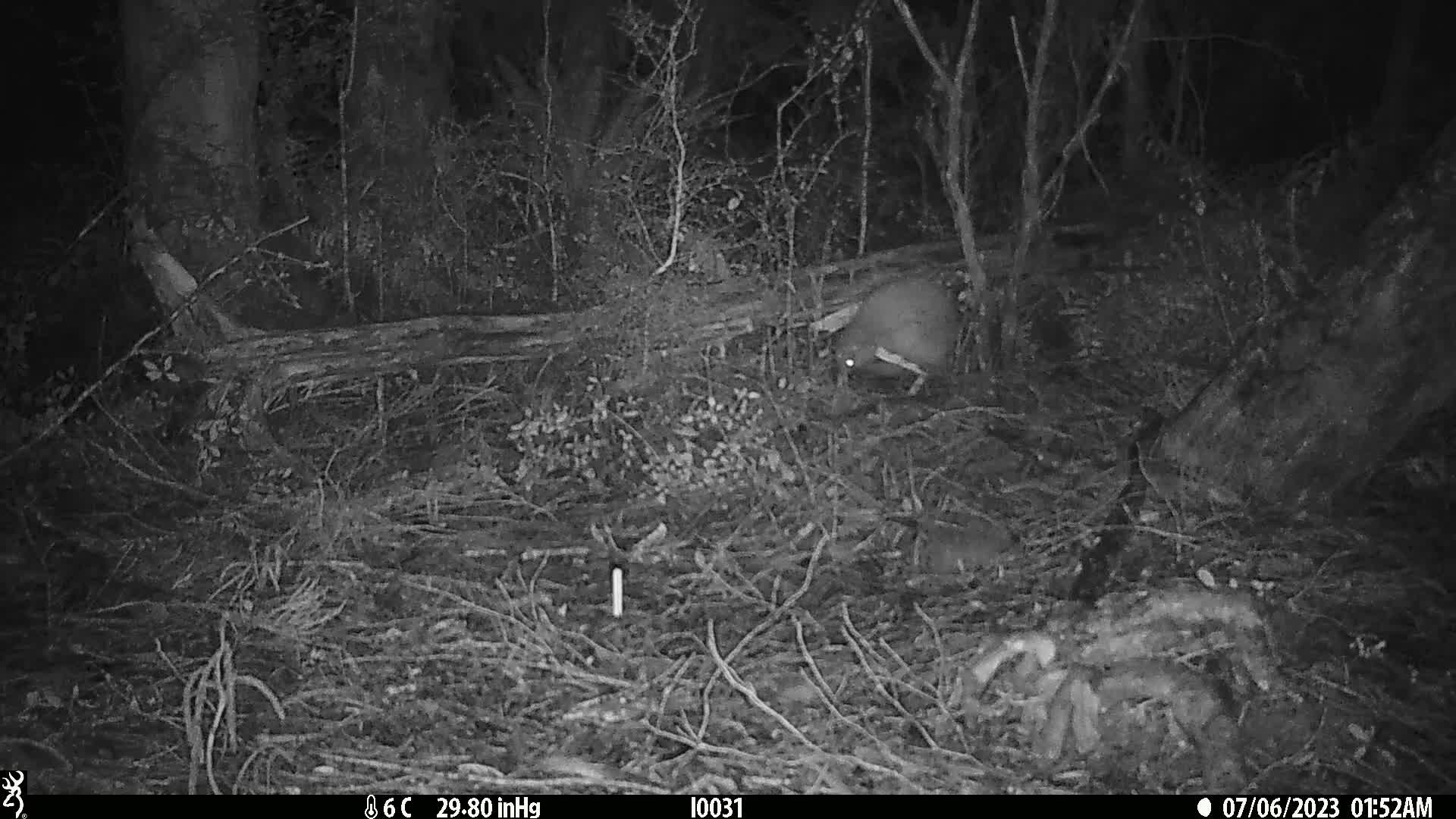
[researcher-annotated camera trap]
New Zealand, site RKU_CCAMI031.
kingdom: Animalia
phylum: Chordata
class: Aves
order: Apterygiformes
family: Apterygidae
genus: Apteryx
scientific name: Apteryx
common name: kiwi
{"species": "kiwi (Apteryx)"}